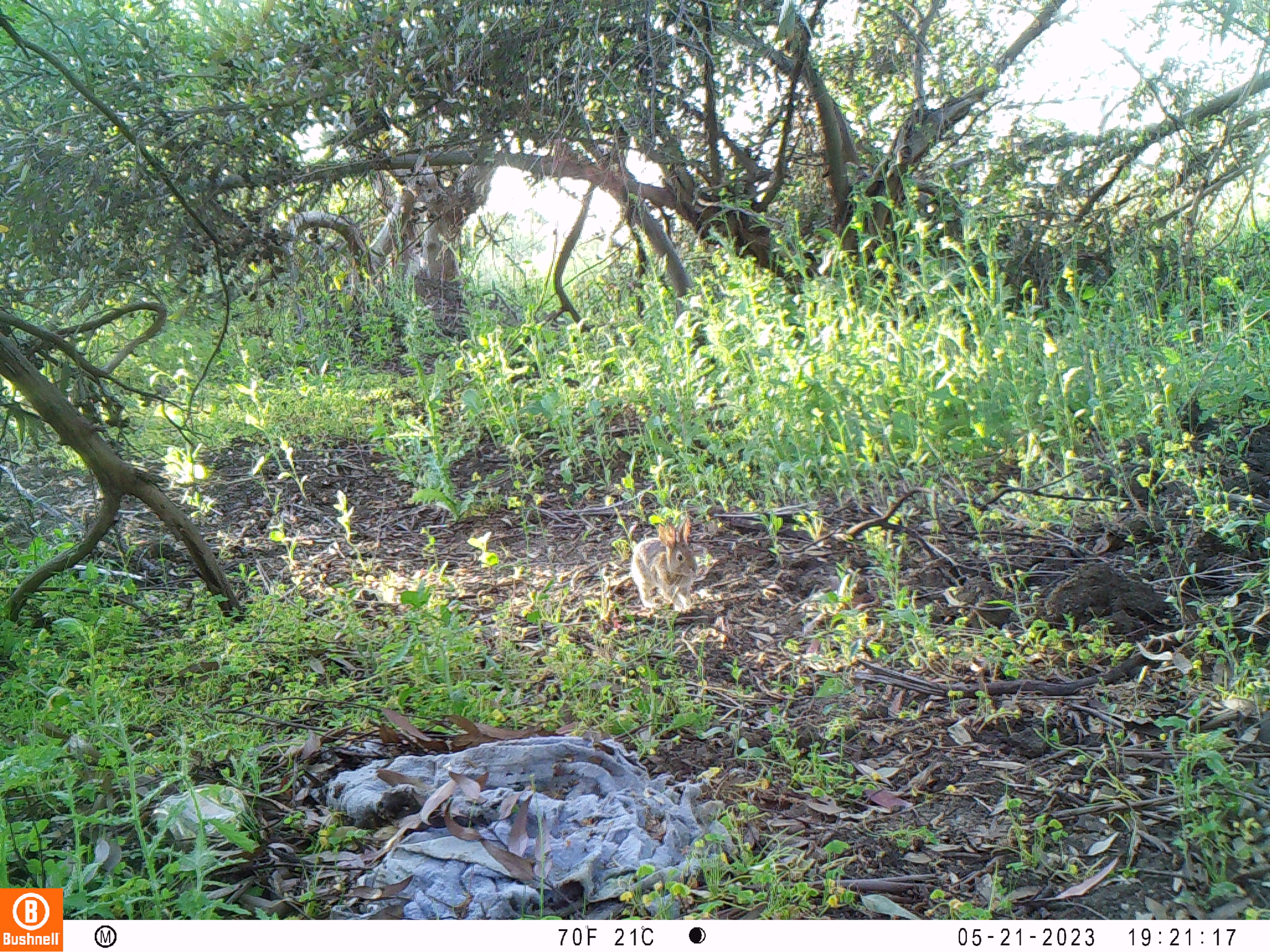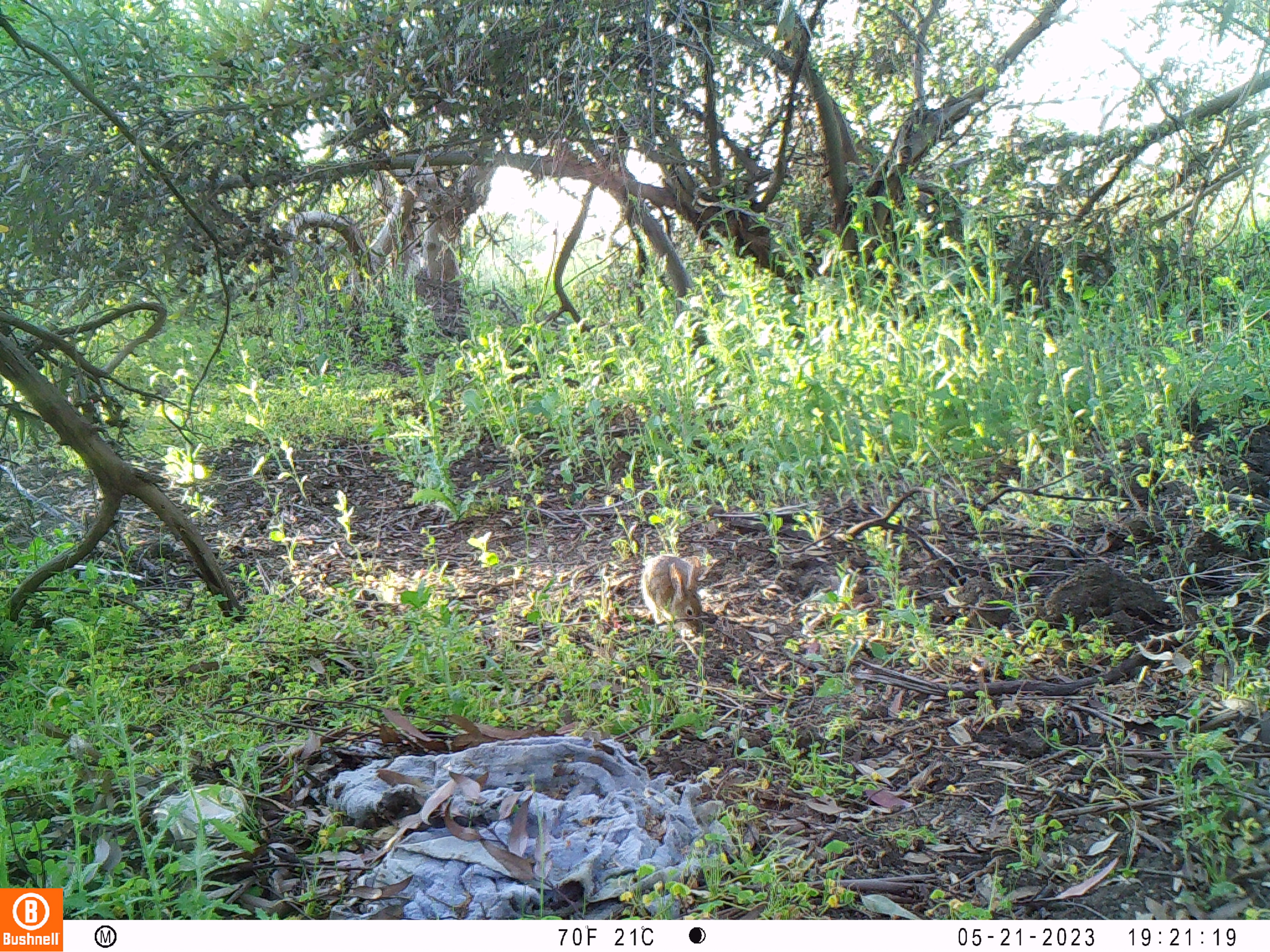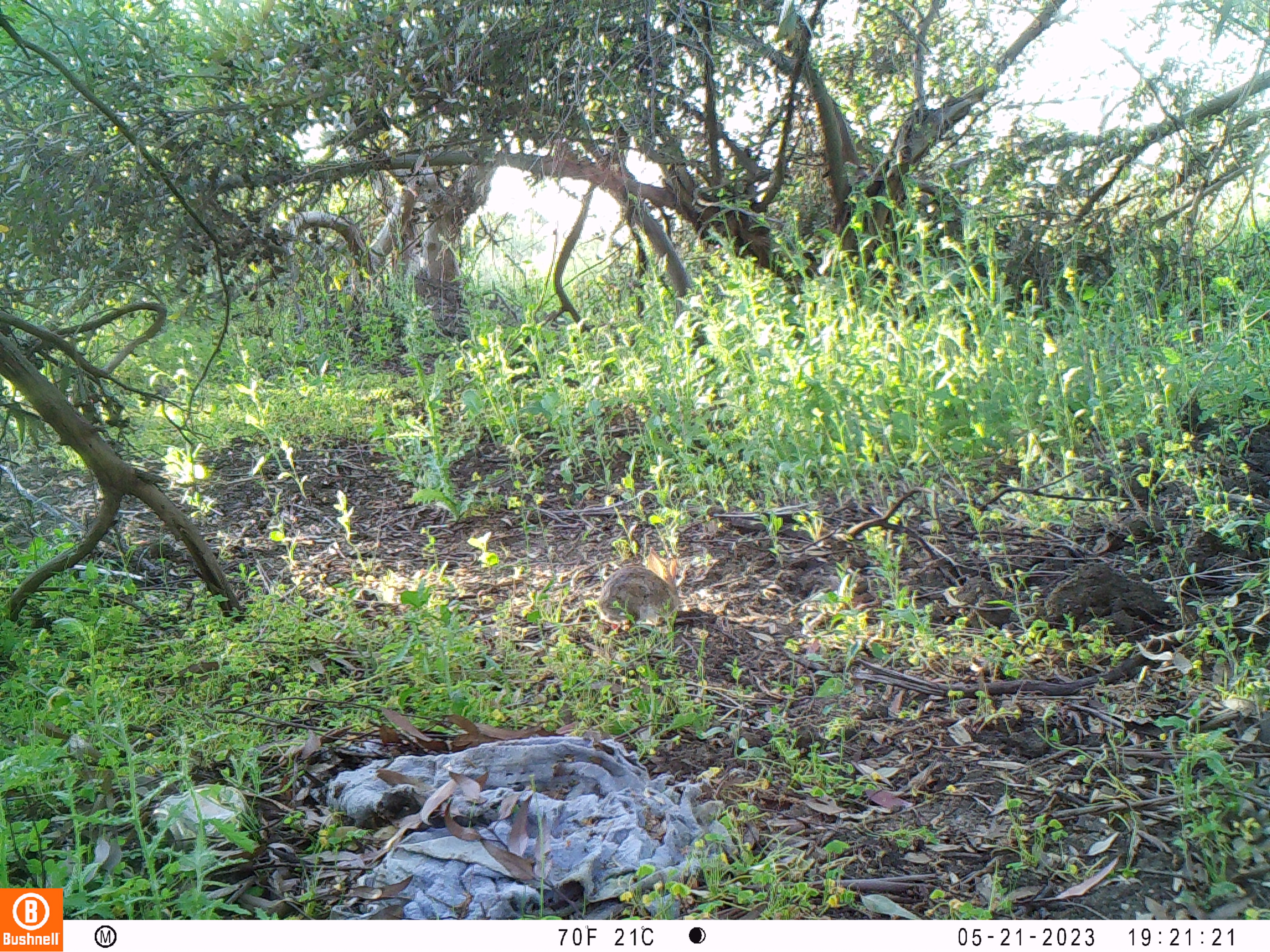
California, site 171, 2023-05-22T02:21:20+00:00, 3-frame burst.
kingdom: Animalia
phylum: Chordata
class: Mammalia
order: Lagomorpha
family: Leporidae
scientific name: Leporidae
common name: rabbit